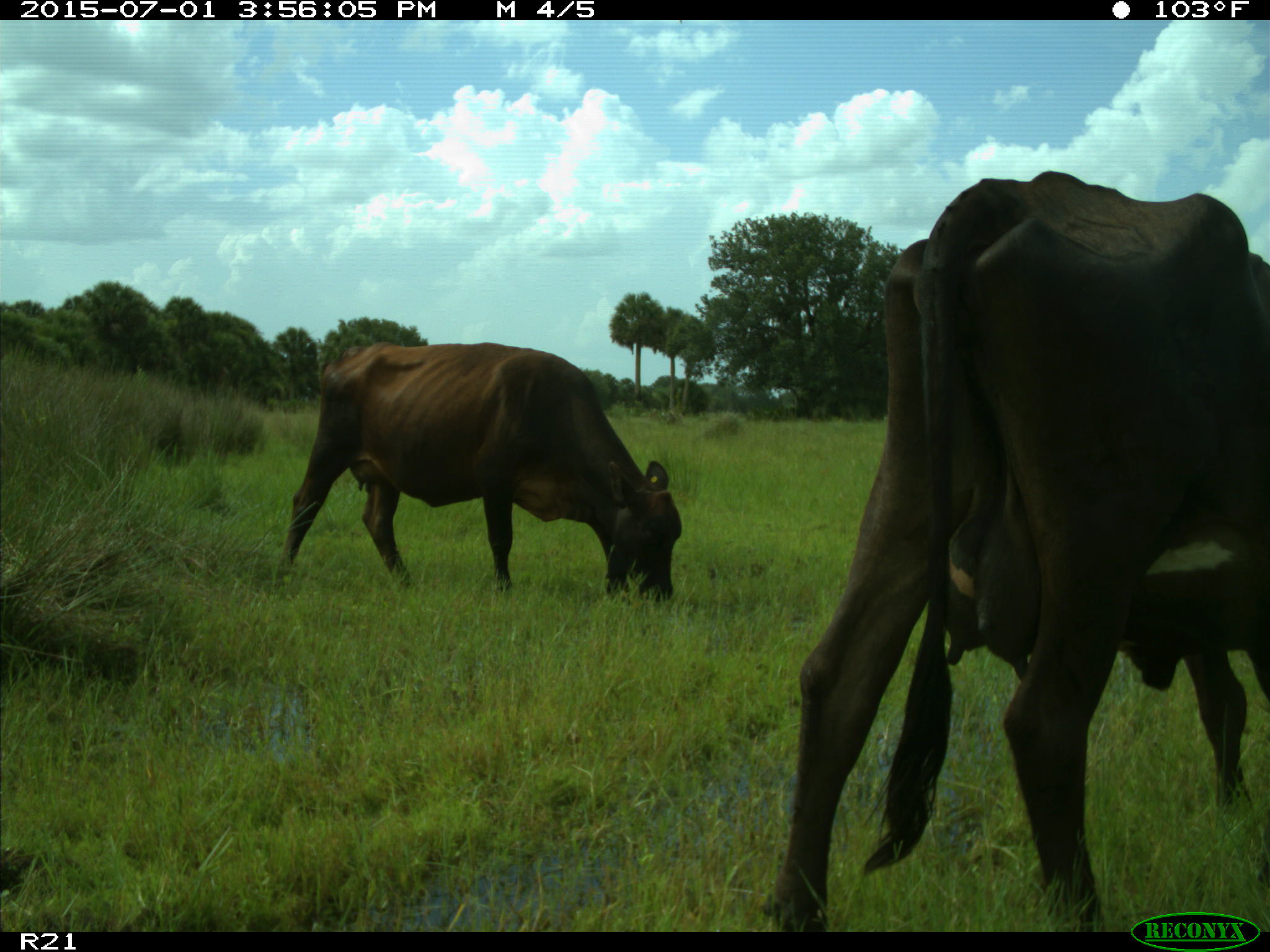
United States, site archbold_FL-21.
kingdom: Animalia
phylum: Chordata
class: Mammalia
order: Artiodactyla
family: Bovidae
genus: Bos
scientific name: Bos taurus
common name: domestic cow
Bos taurus (domestic cow).